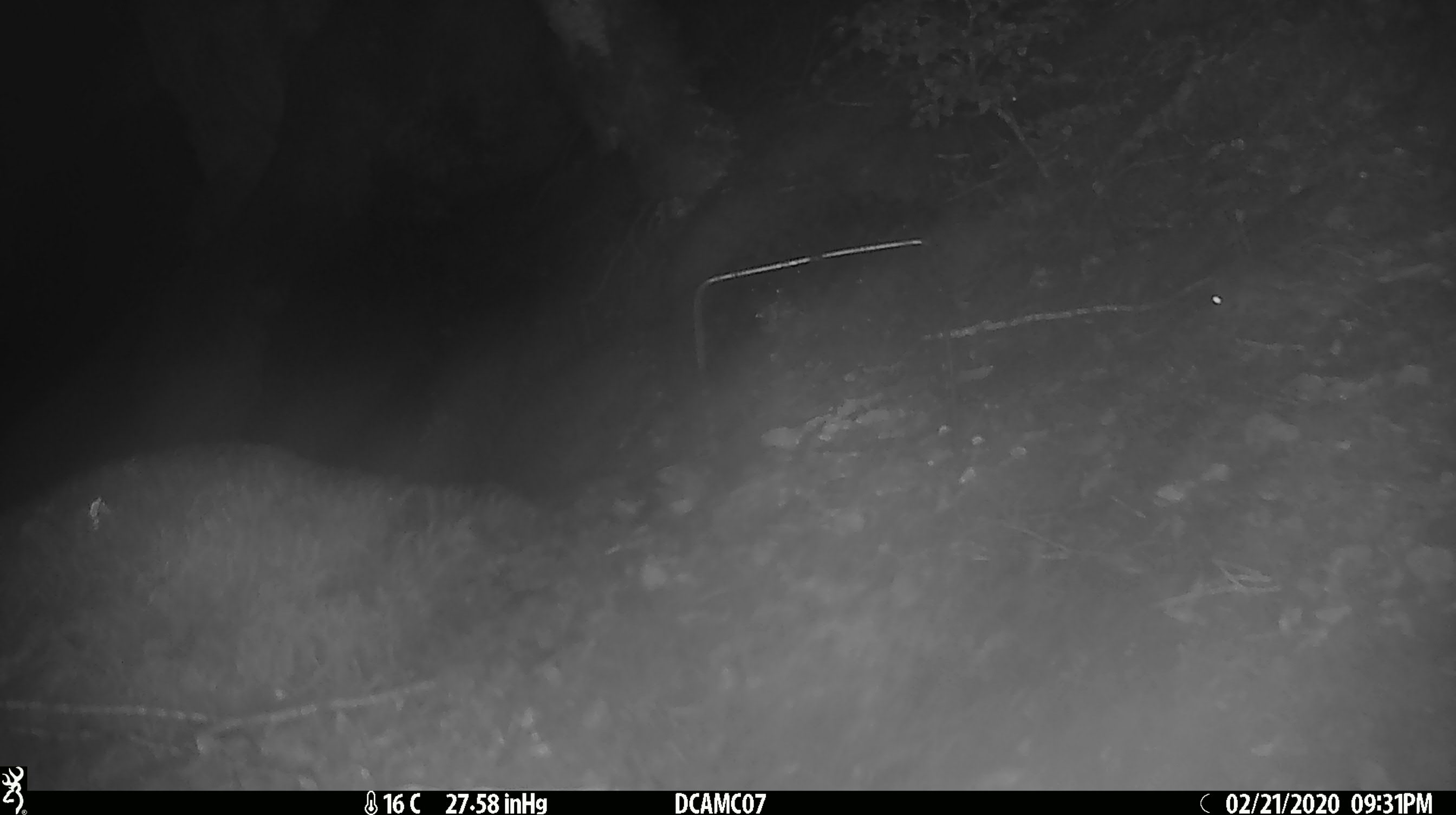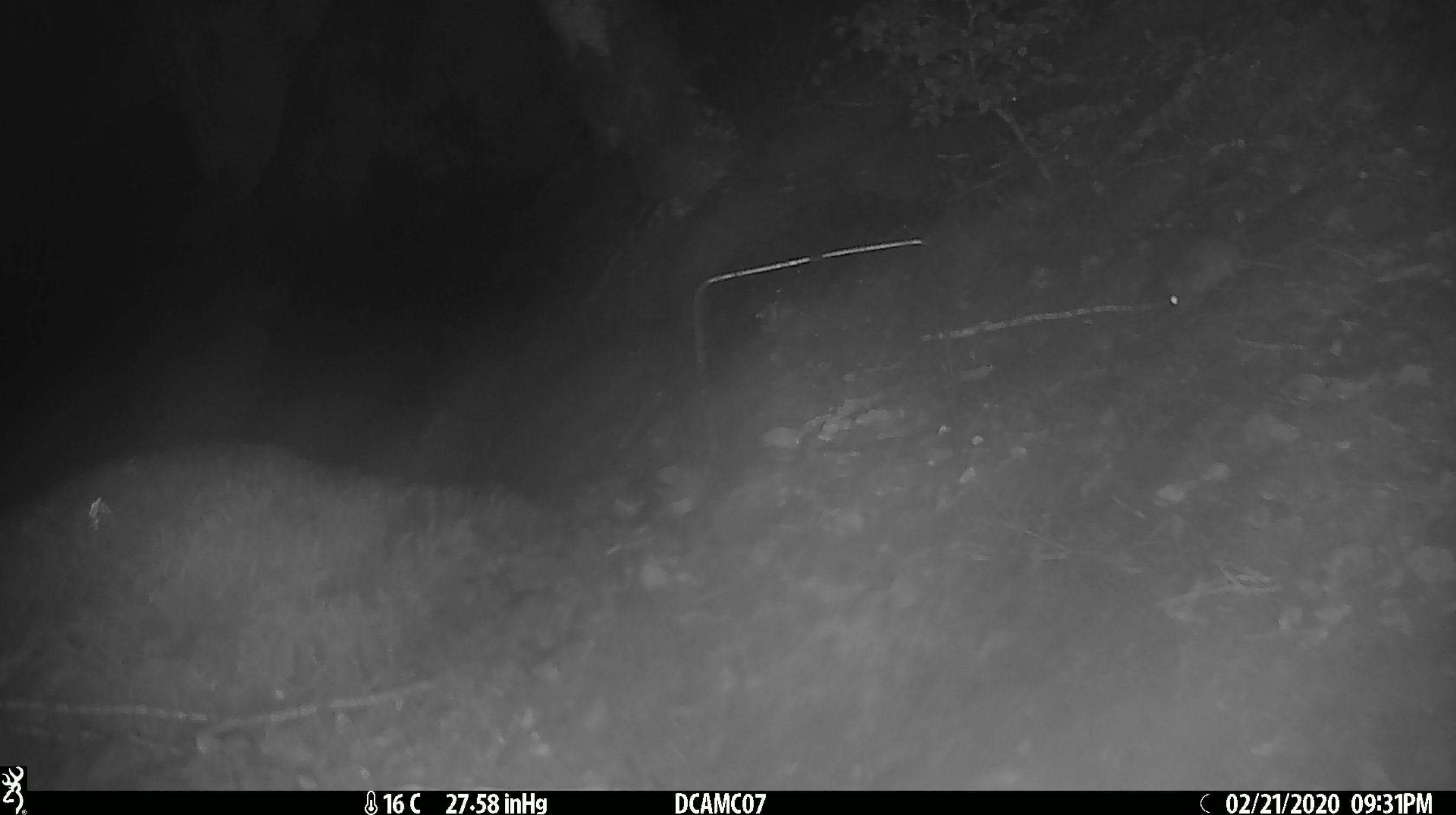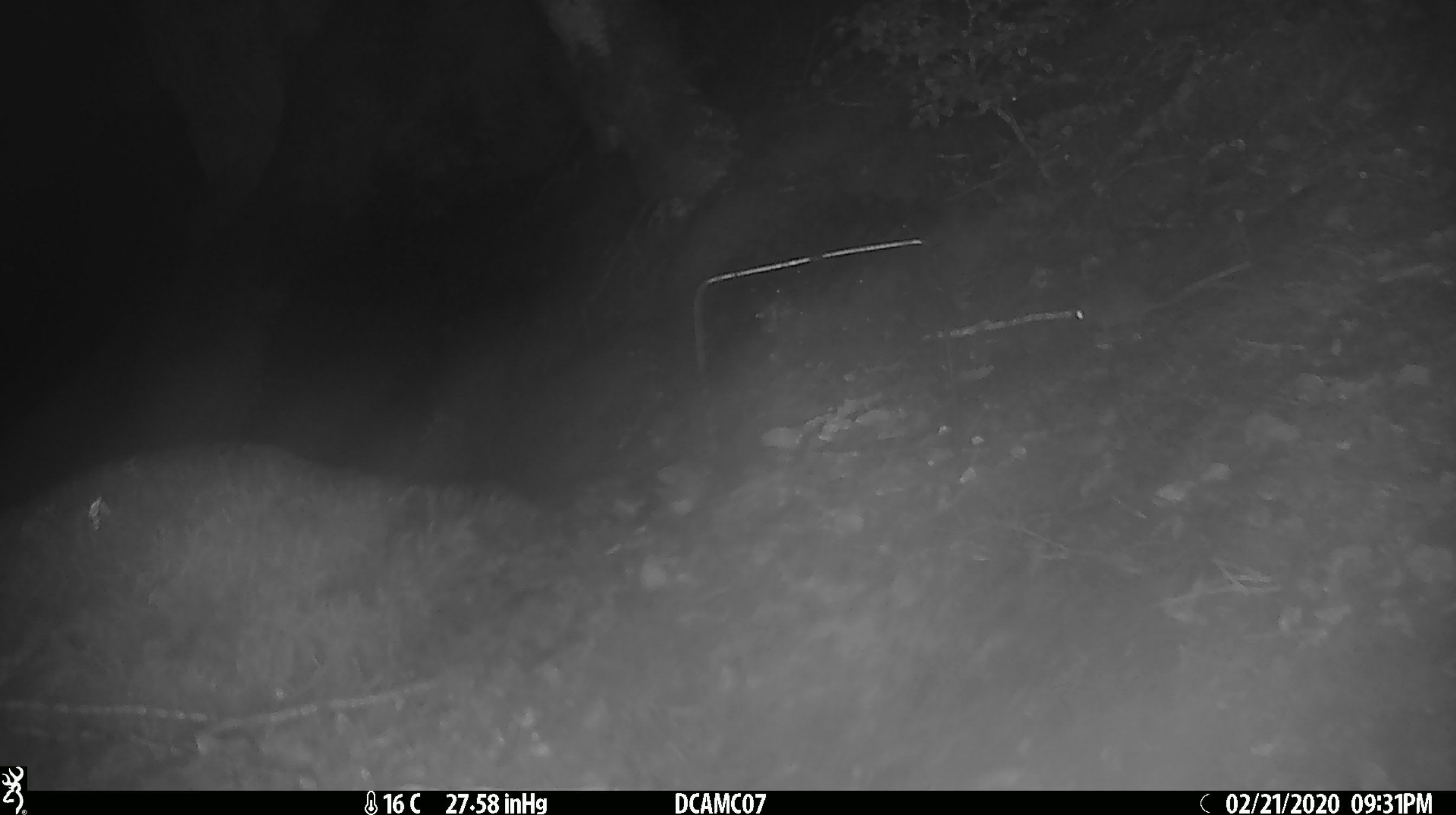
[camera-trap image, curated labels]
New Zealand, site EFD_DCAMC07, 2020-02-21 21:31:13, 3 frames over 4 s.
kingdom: Animalia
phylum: Chordata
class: Mammalia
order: Rodentia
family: Muridae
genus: Mus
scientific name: Mus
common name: mouse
Mouse (Mus).